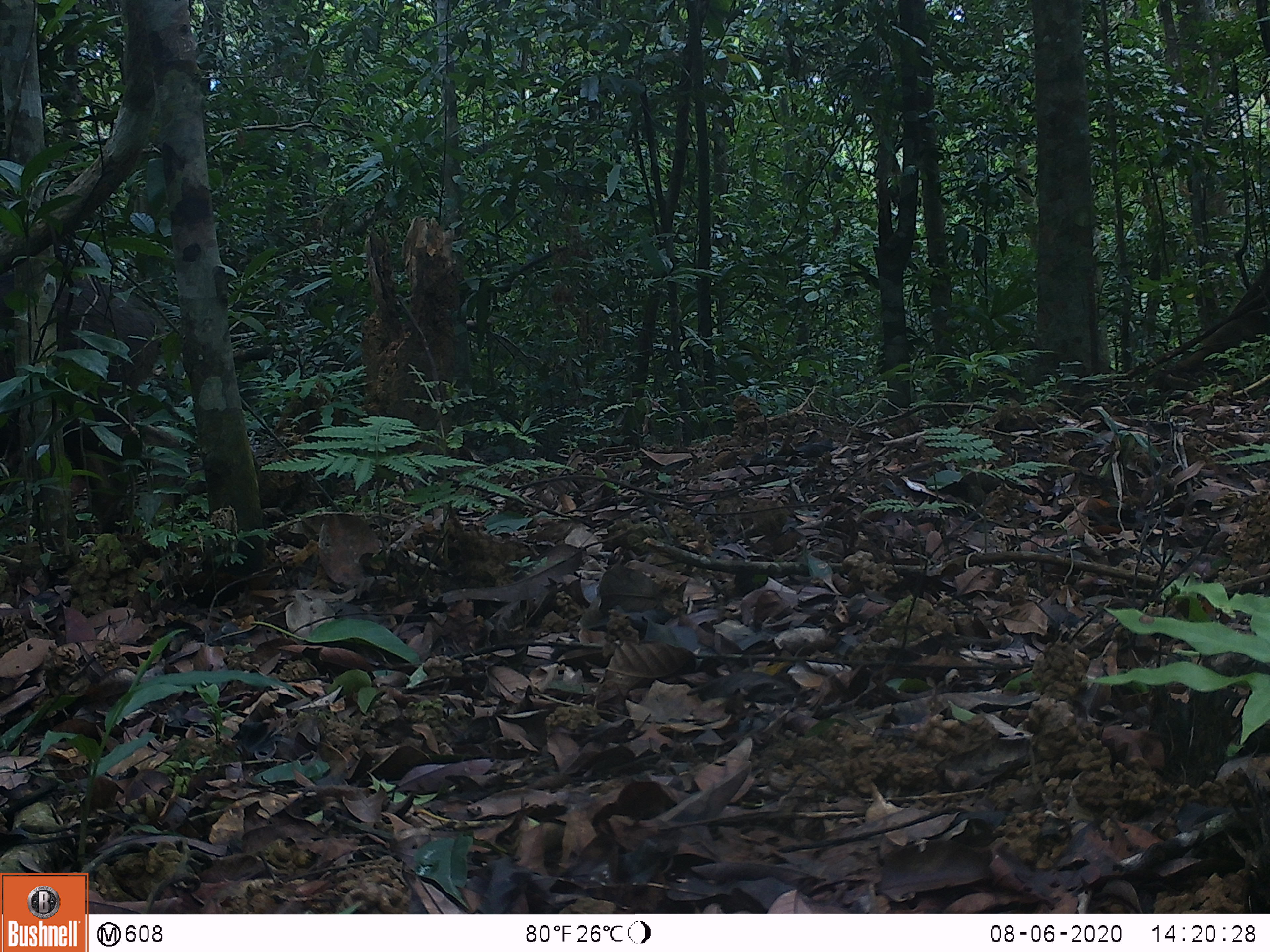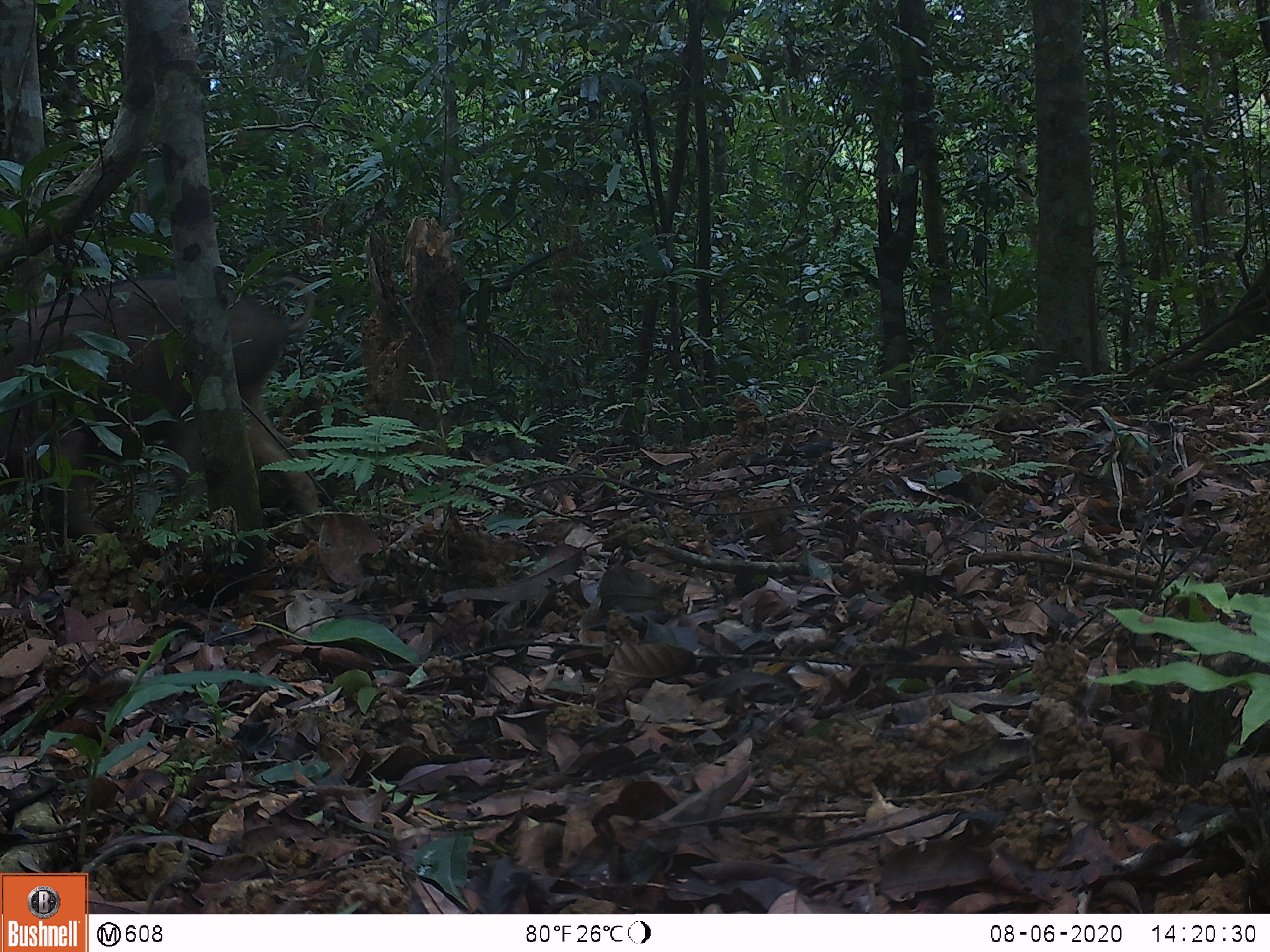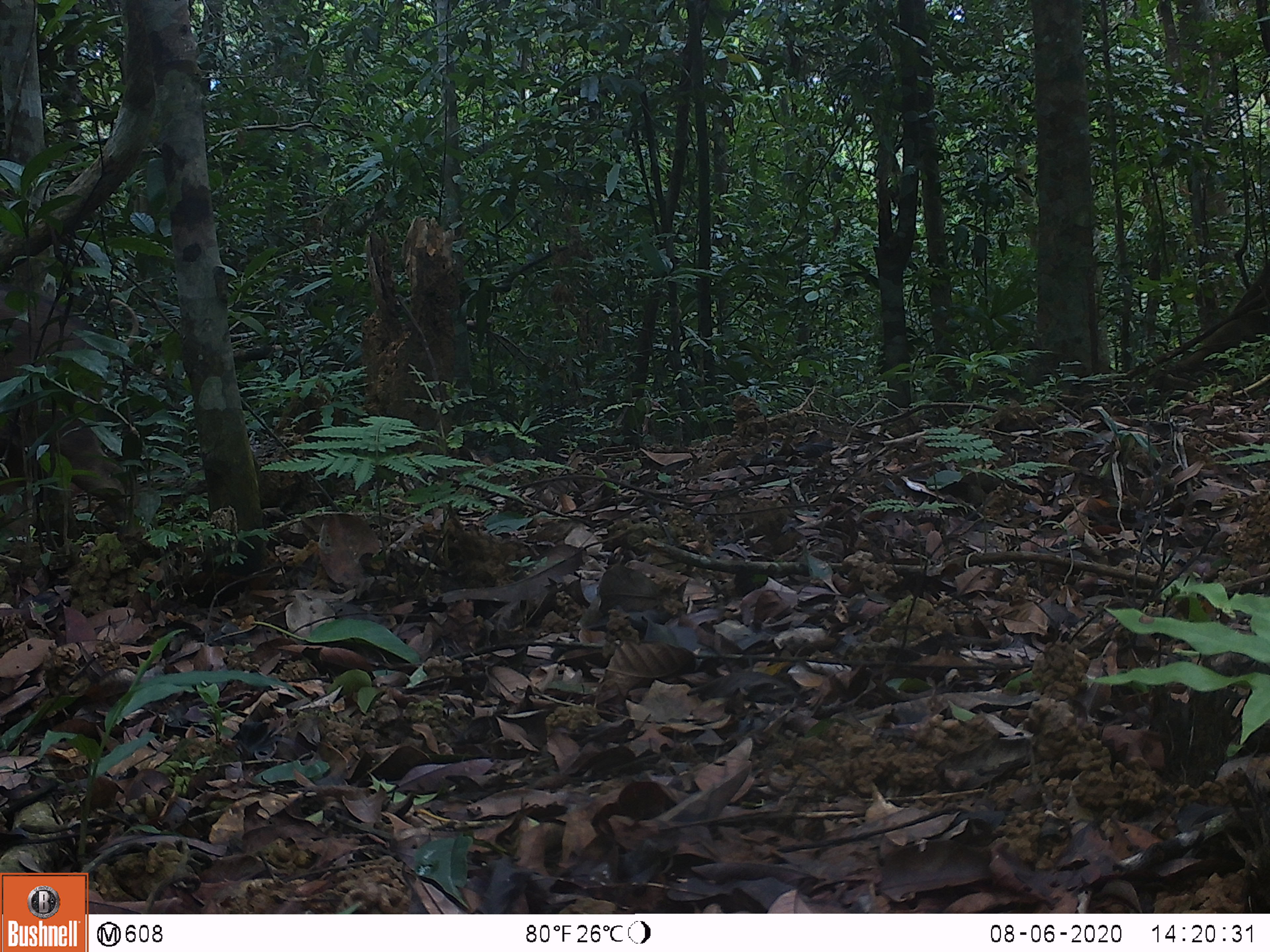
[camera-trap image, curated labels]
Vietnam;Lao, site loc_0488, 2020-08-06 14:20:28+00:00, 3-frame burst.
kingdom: Animalia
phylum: Chordata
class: Mammalia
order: Artiodactyla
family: Suidae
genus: Sus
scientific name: Sus scrofa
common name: eurasian wild pig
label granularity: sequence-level